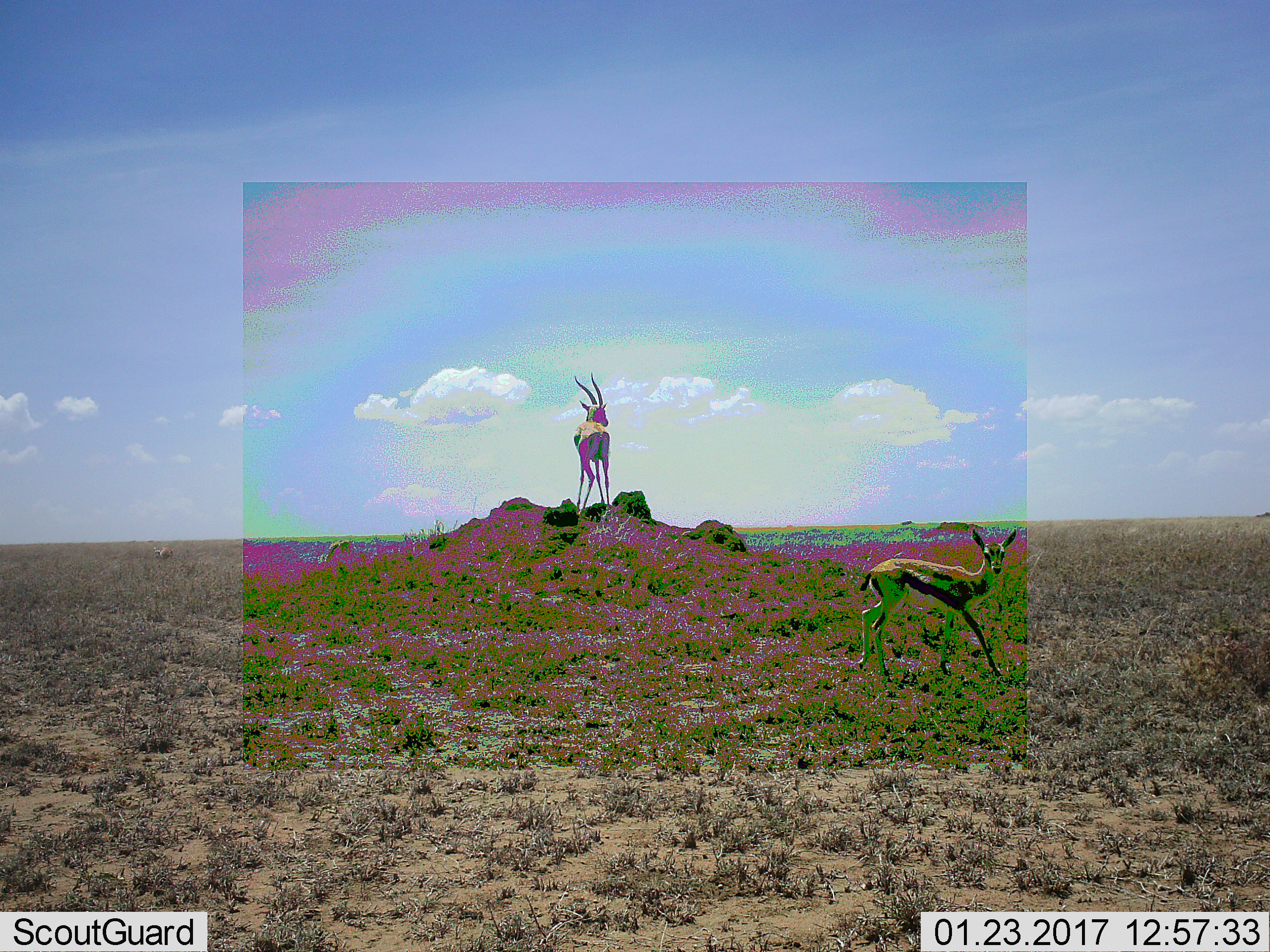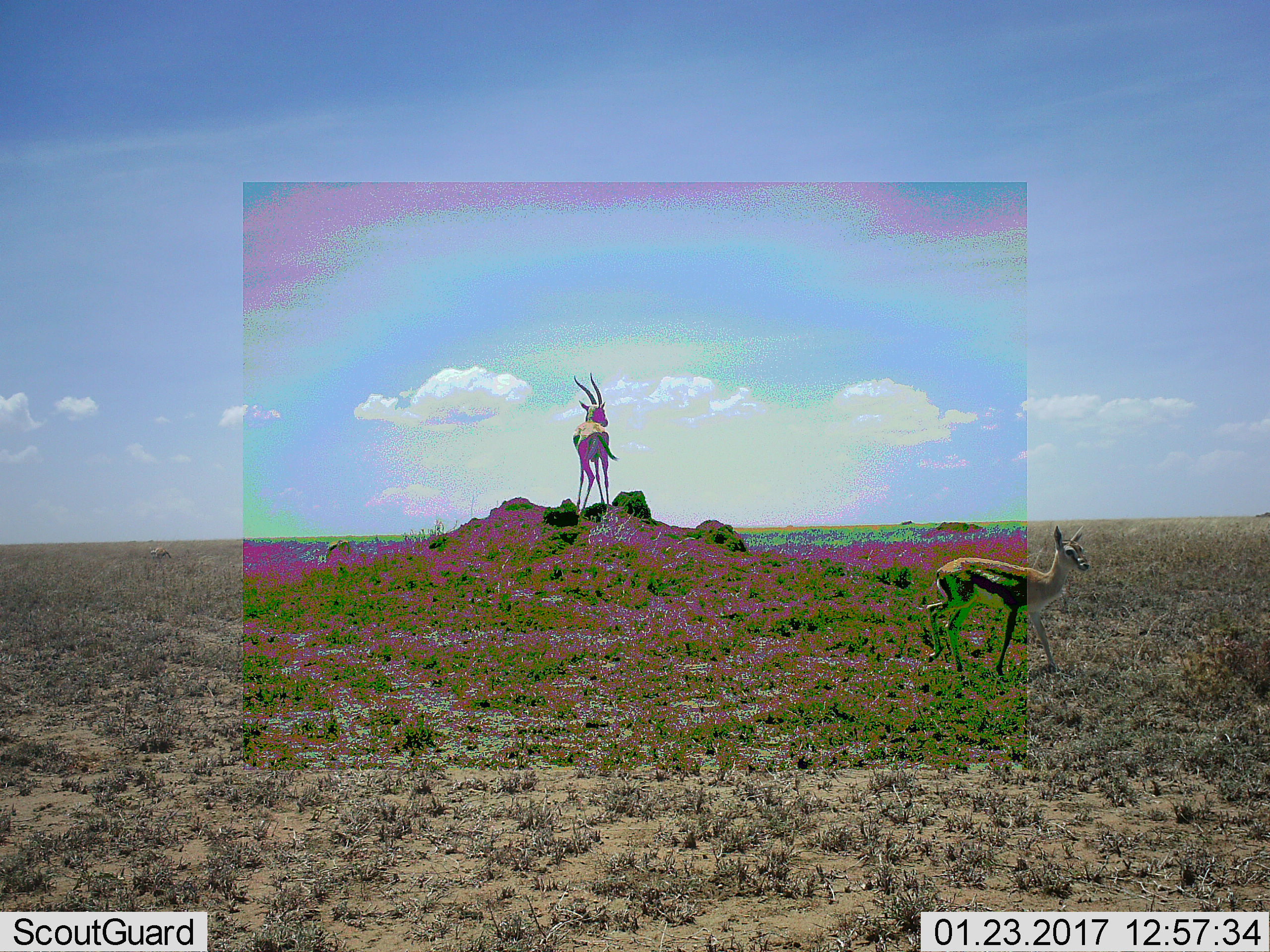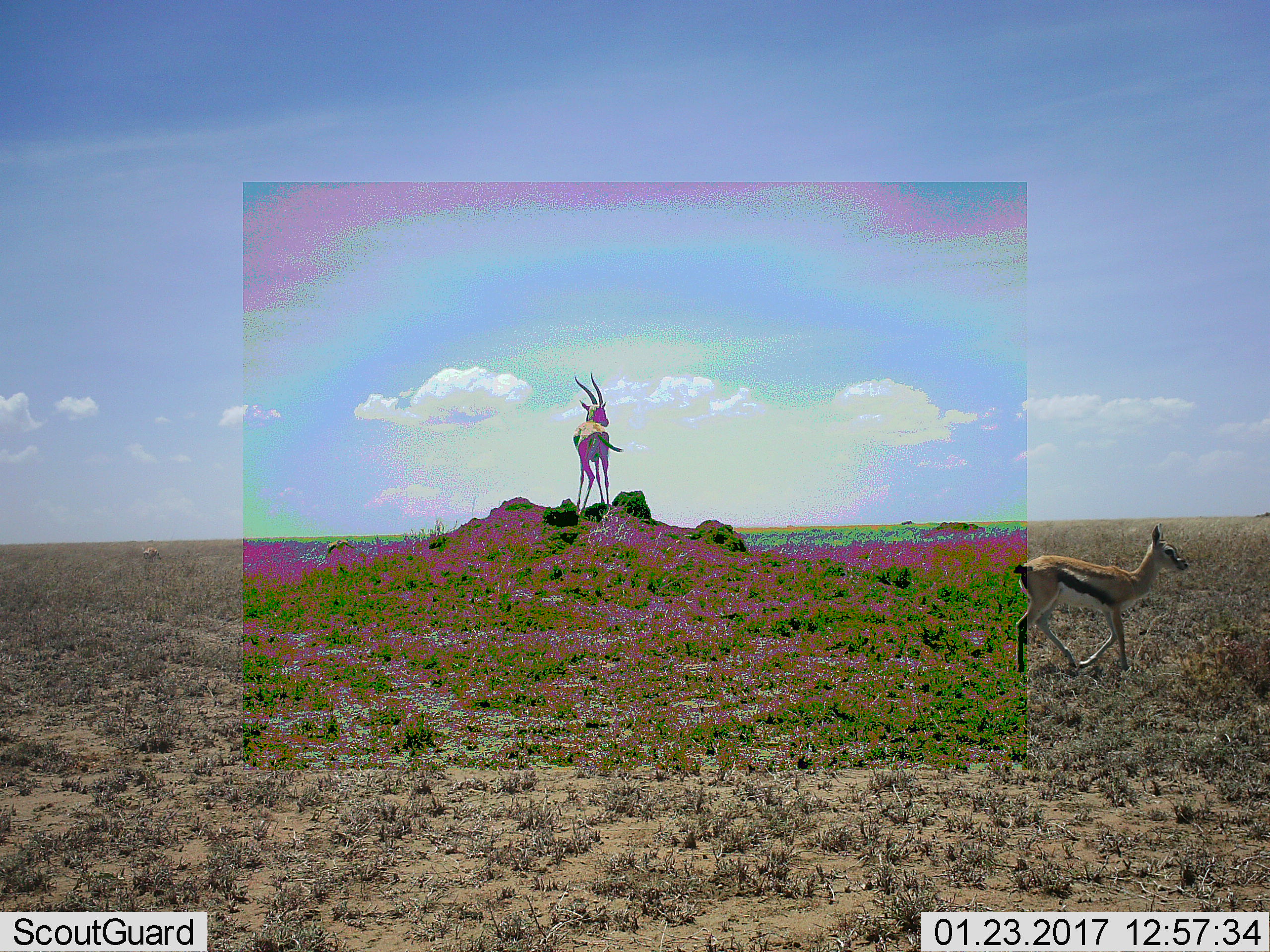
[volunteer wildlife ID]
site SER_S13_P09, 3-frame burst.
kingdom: Animalia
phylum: Chordata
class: Mammalia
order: Artiodactyla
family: Bovidae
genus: Eudorcas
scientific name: Eudorcas thomsonii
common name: thomson's gazelle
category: gazellethomsons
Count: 2.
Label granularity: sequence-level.